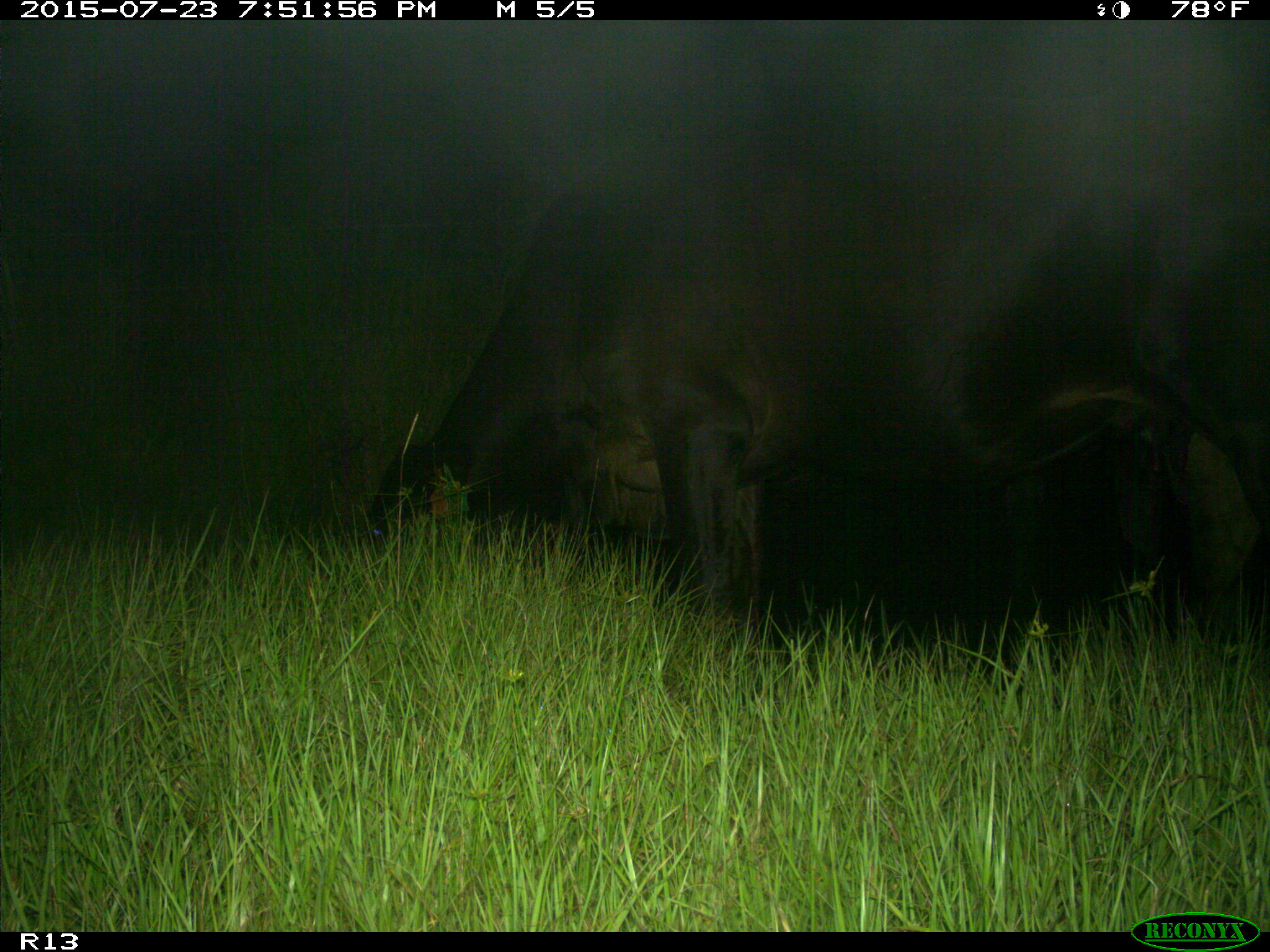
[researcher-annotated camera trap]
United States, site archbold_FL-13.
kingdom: Animalia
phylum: Chordata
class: Mammalia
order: Artiodactyla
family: Bovidae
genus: Bos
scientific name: Bos taurus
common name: domestic cow